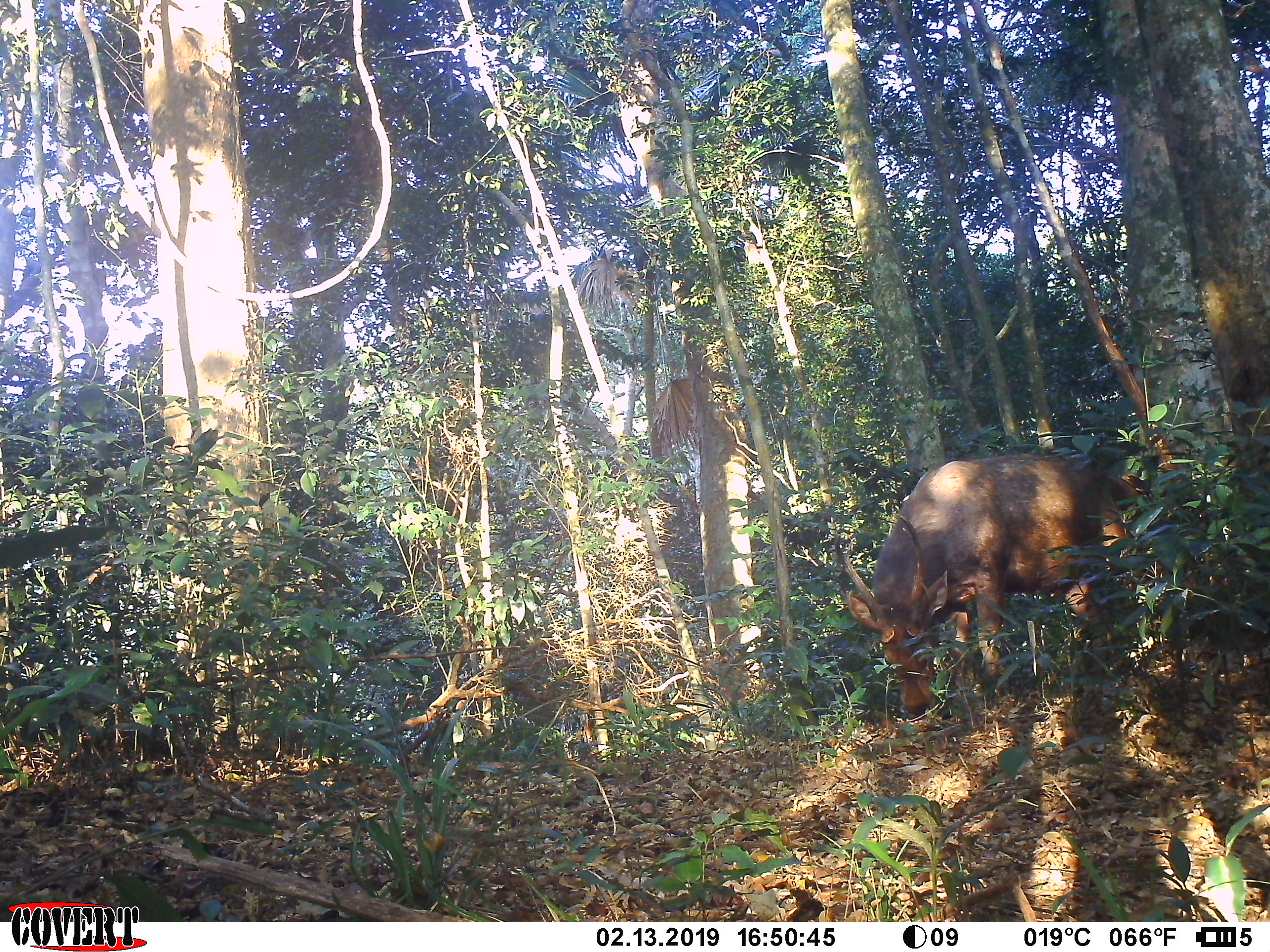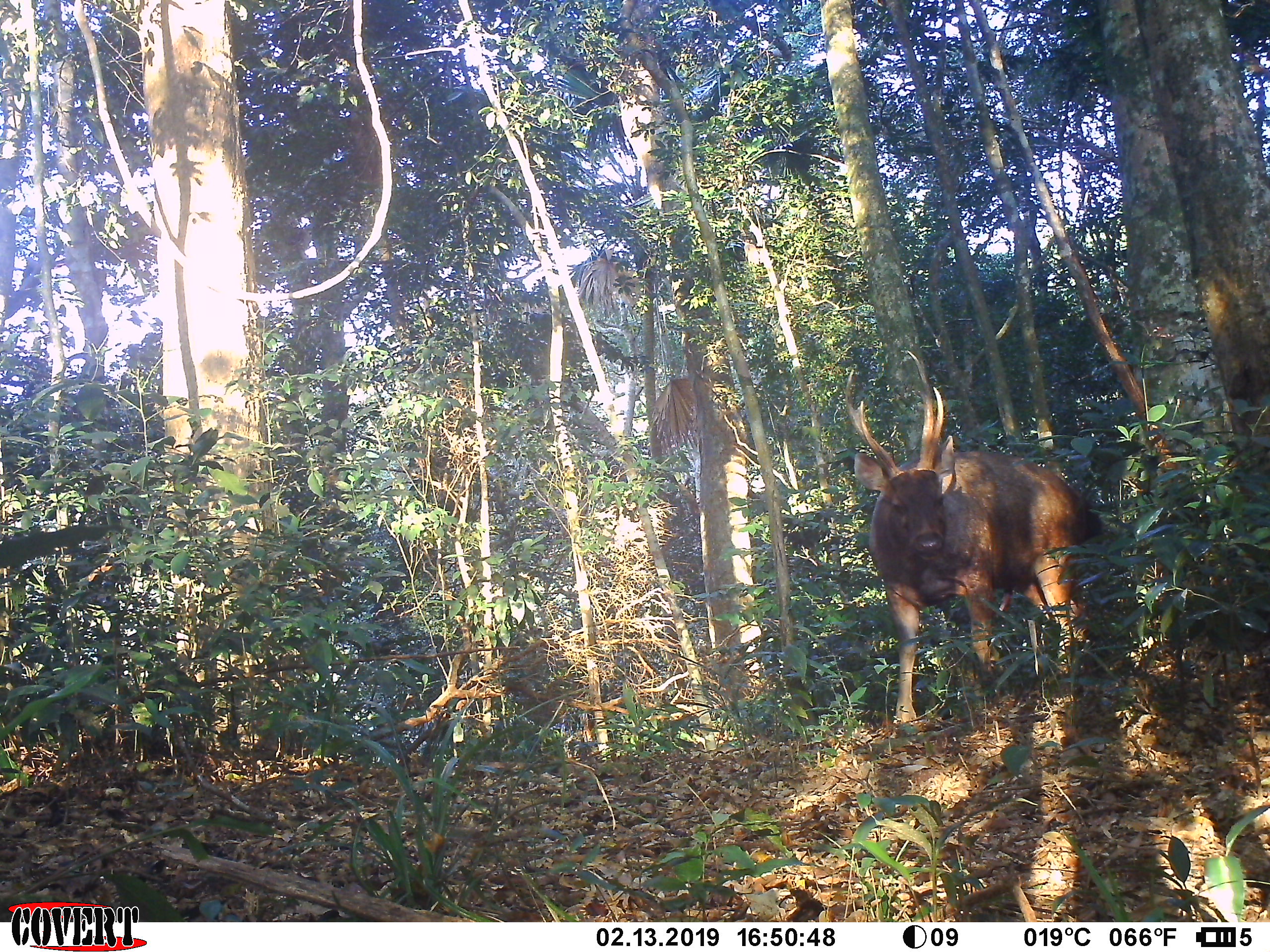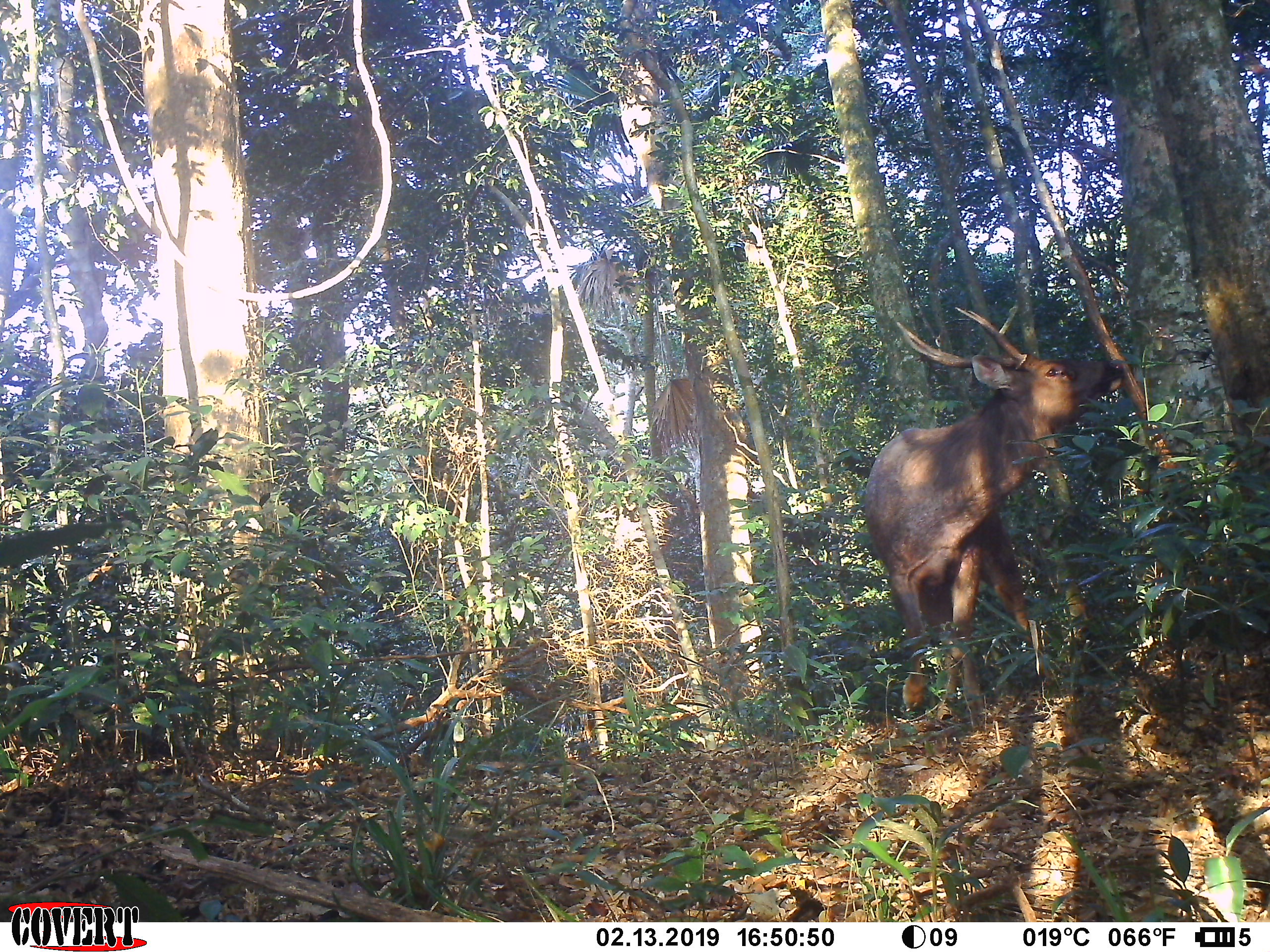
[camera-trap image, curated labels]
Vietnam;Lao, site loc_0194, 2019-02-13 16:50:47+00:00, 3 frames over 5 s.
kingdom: Animalia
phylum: Chordata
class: Mammalia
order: Artiodactyla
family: Cervidae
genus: Rusa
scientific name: Rusa unicolor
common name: sambar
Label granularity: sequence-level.